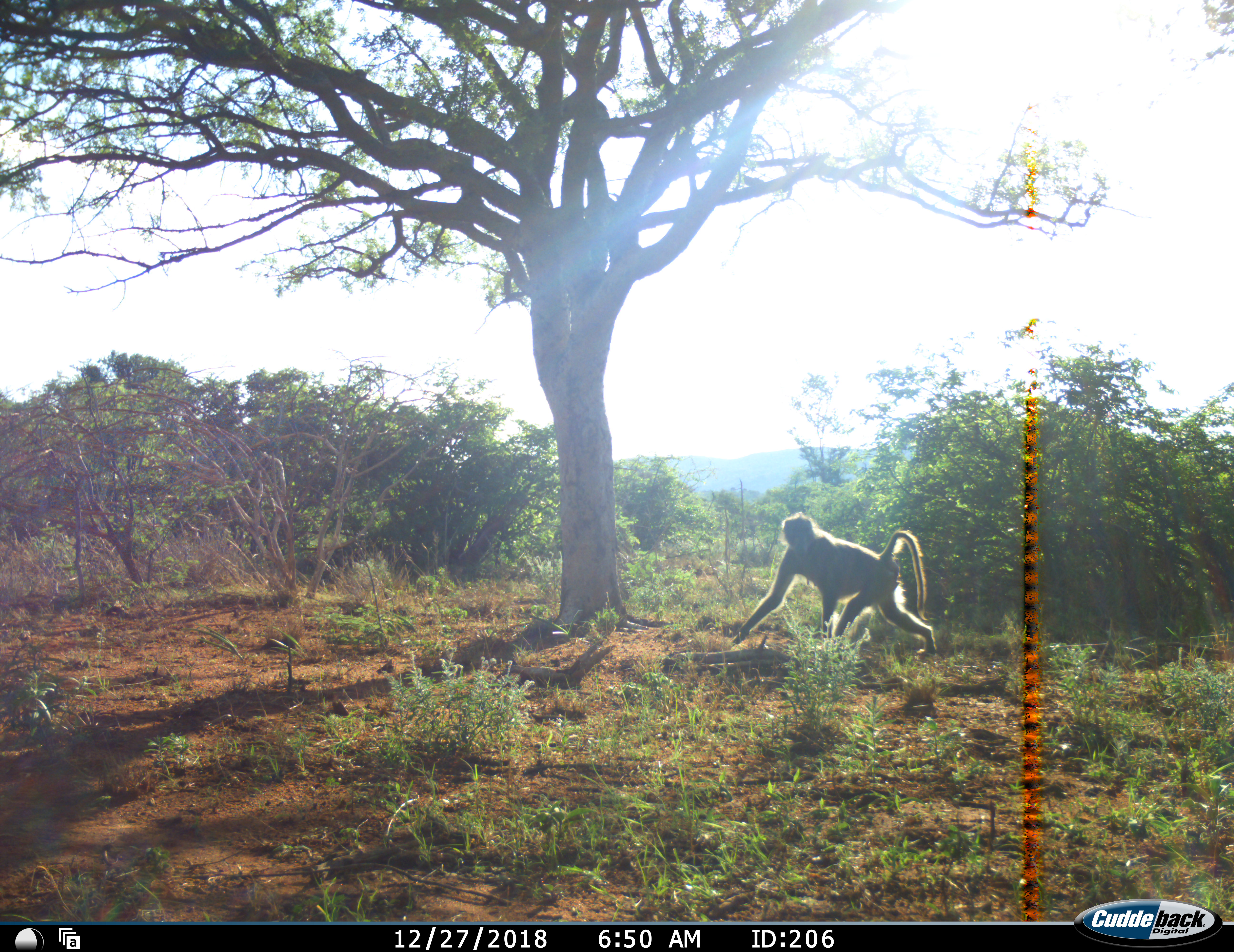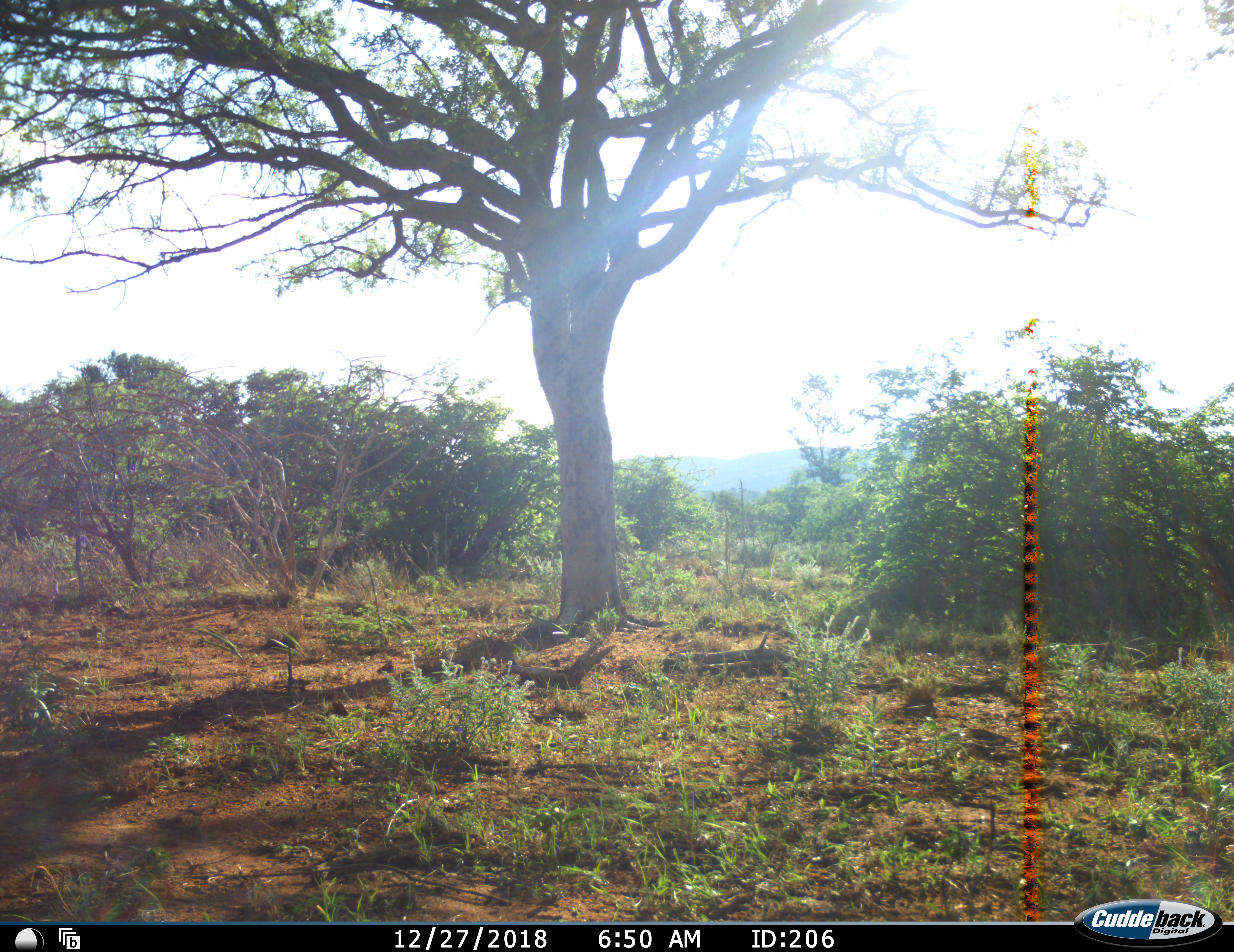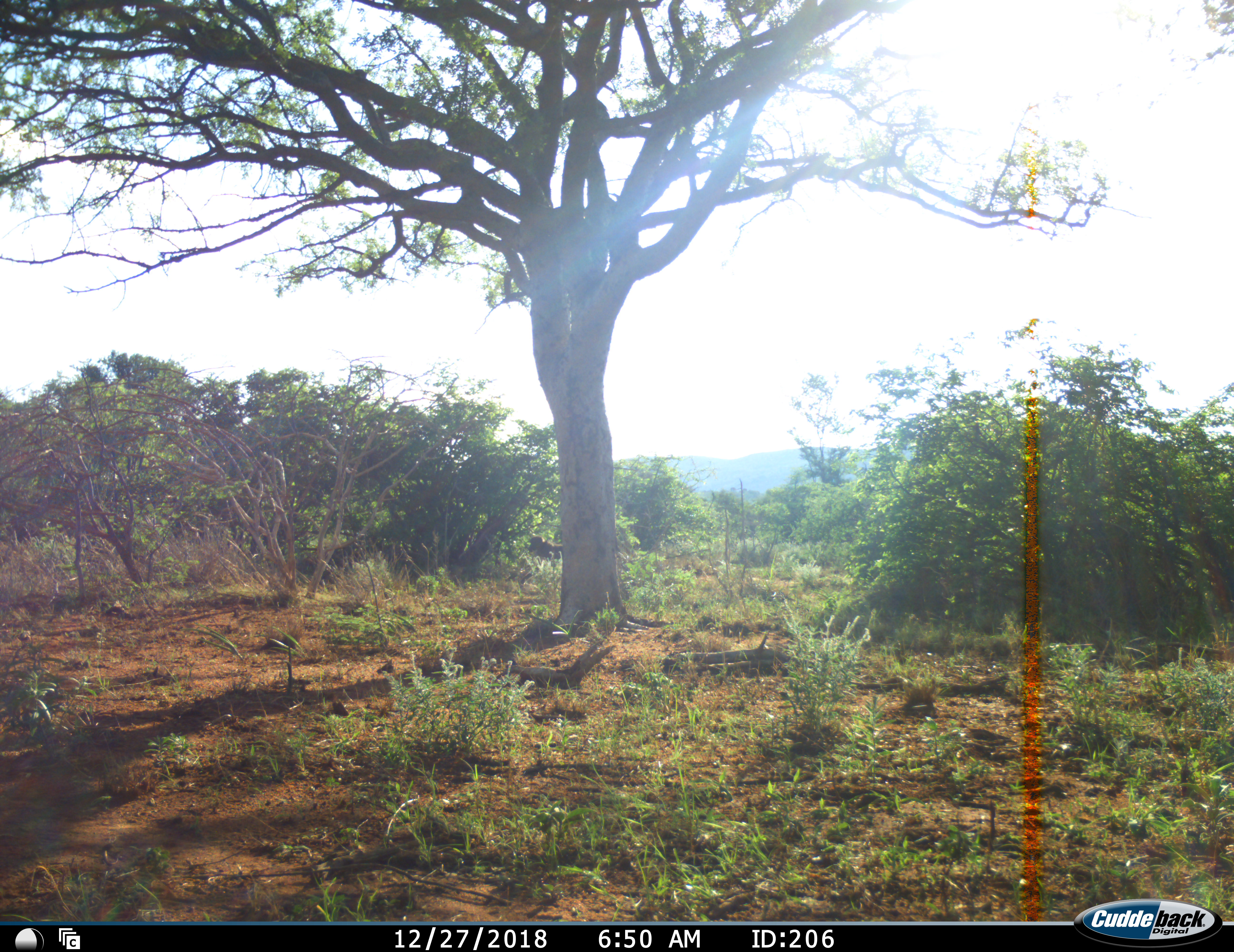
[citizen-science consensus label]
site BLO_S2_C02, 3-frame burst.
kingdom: Animalia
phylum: Chordata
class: Mammalia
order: Primates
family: Cercopithecidae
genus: Papio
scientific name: Papio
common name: baboon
Baboon (Papio), count 1. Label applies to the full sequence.